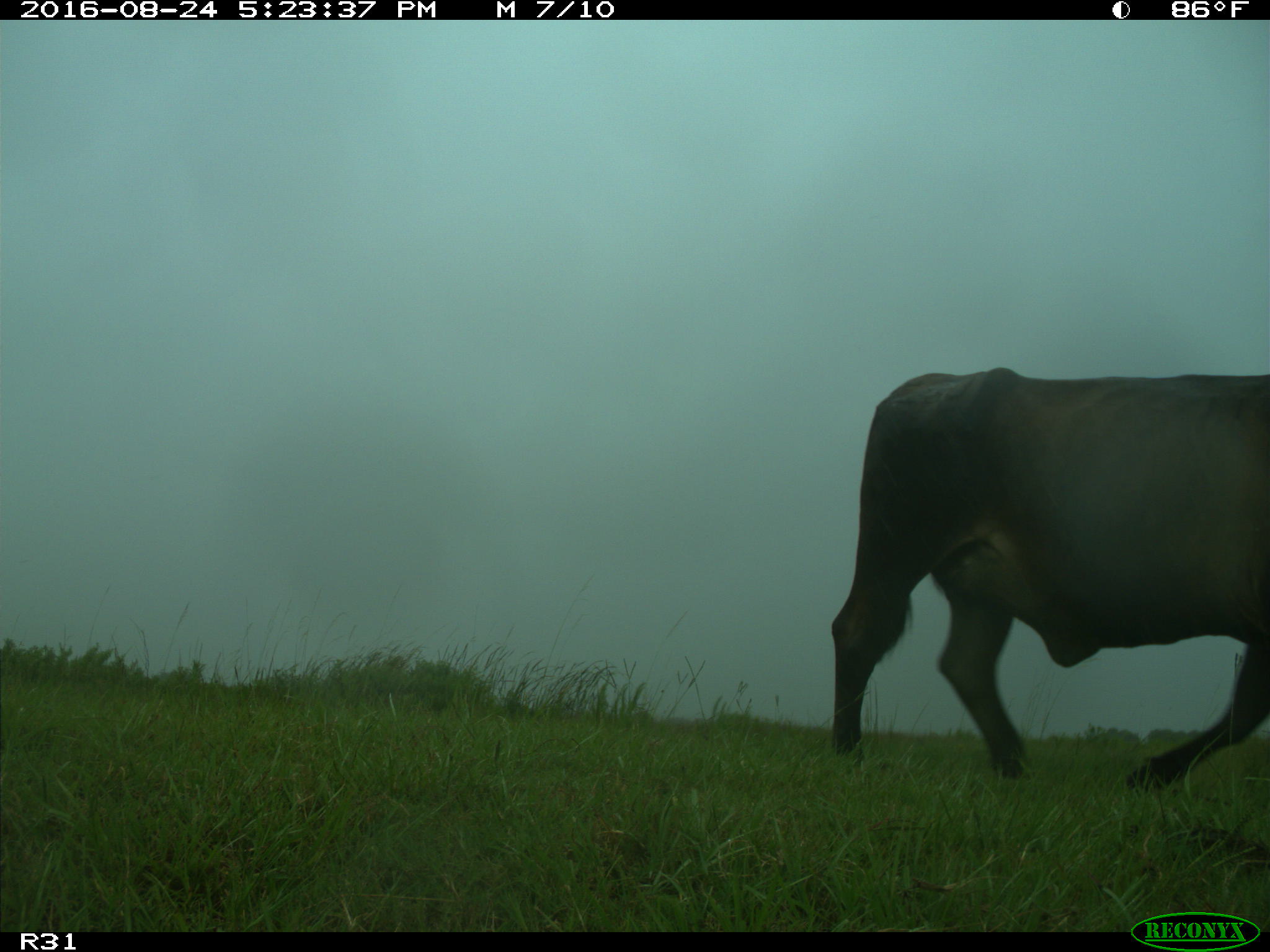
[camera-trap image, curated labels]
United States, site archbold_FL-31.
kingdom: Animalia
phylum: Chordata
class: Mammalia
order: Artiodactyla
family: Bovidae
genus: Bos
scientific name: Bos taurus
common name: domestic cow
Bos taurus (domestic cow).